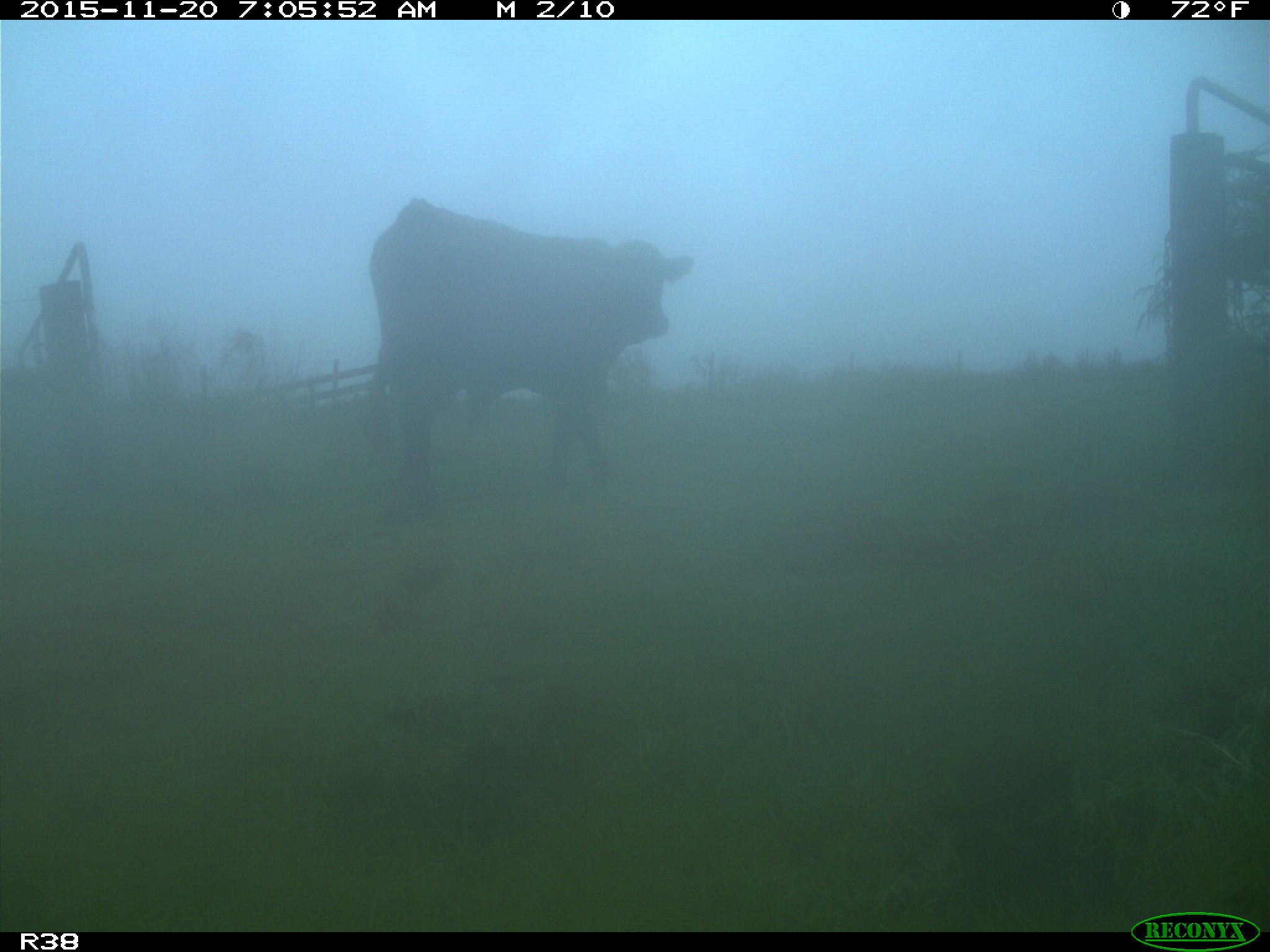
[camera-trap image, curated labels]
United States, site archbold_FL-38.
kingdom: Animalia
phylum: Chordata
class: Mammalia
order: Artiodactyla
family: Bovidae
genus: Bos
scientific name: Bos taurus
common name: domestic cow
Bos taurus (domestic cow).